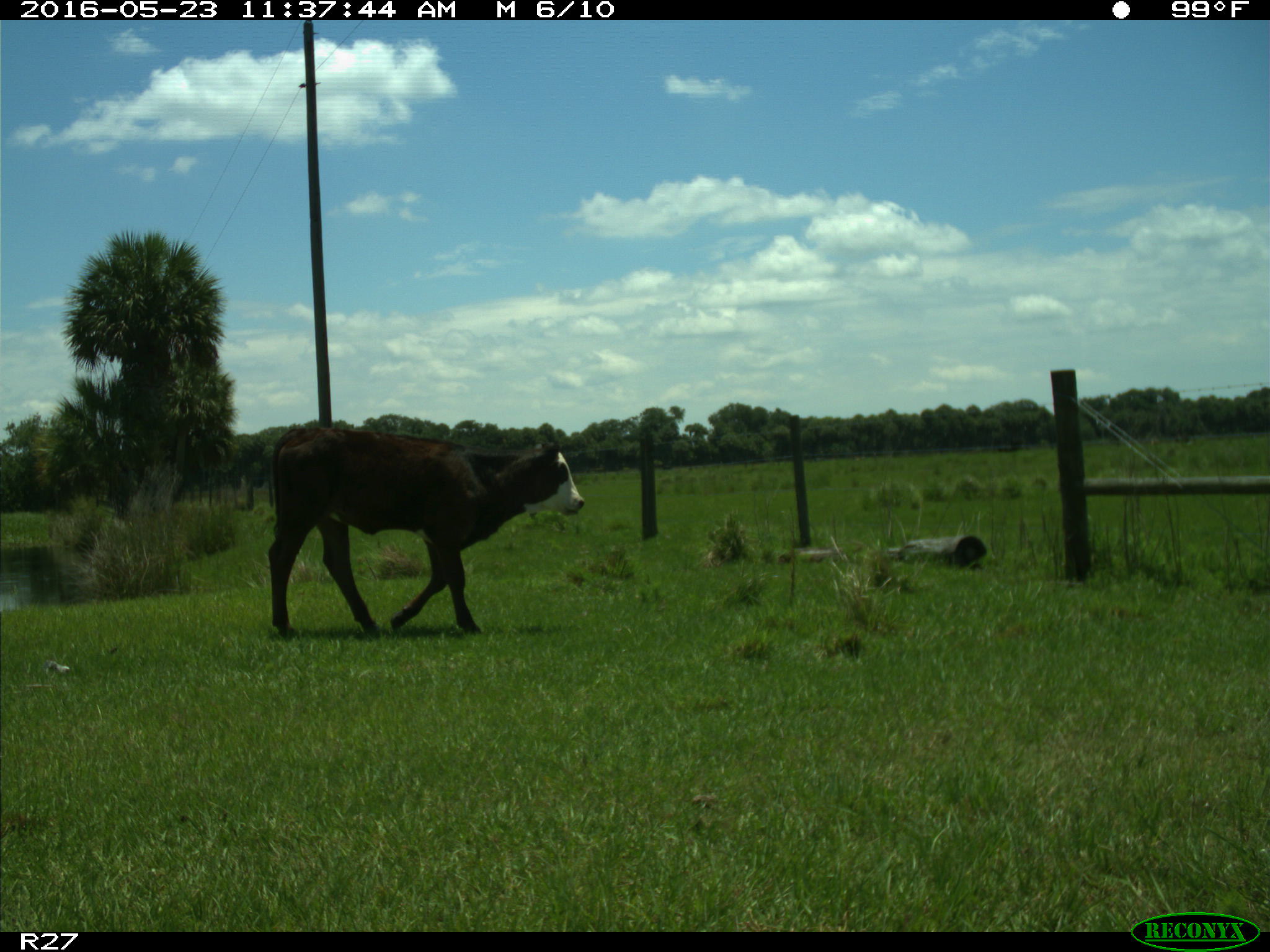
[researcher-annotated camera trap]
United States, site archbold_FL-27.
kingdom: Animalia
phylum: Chordata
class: Mammalia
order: Artiodactyla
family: Bovidae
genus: Bos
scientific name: Bos taurus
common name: domestic cow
Bos taurus (domestic cow).